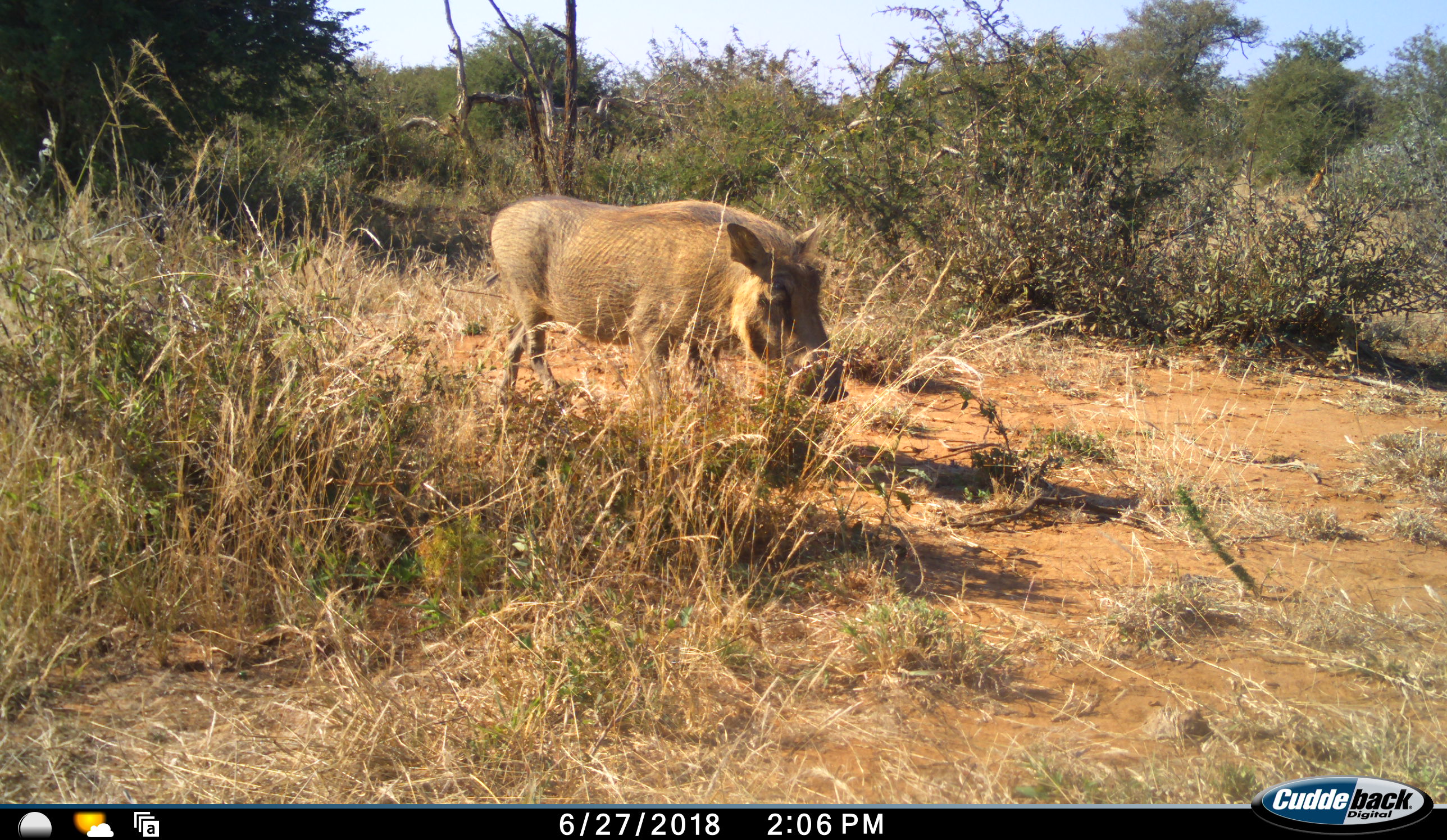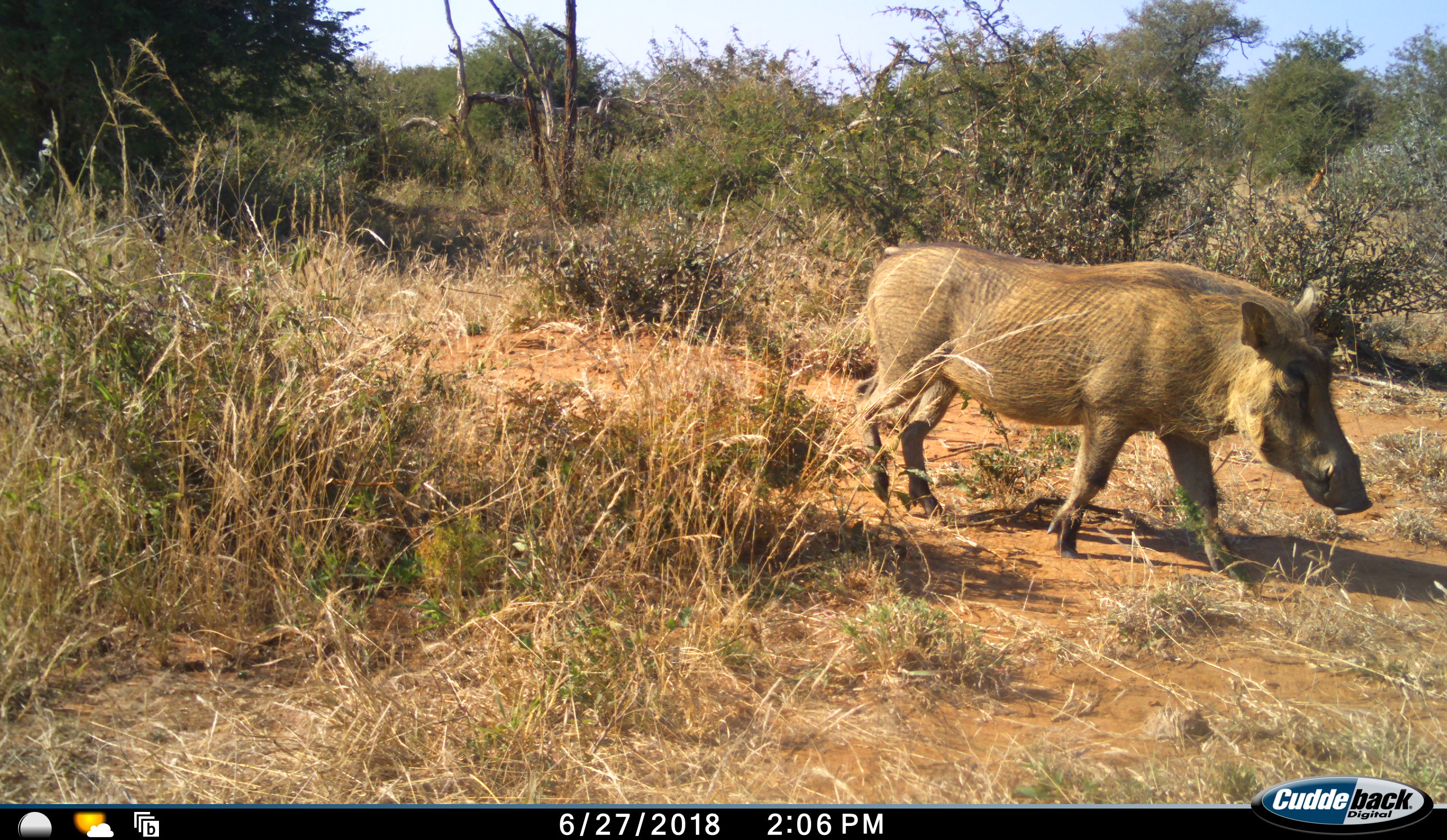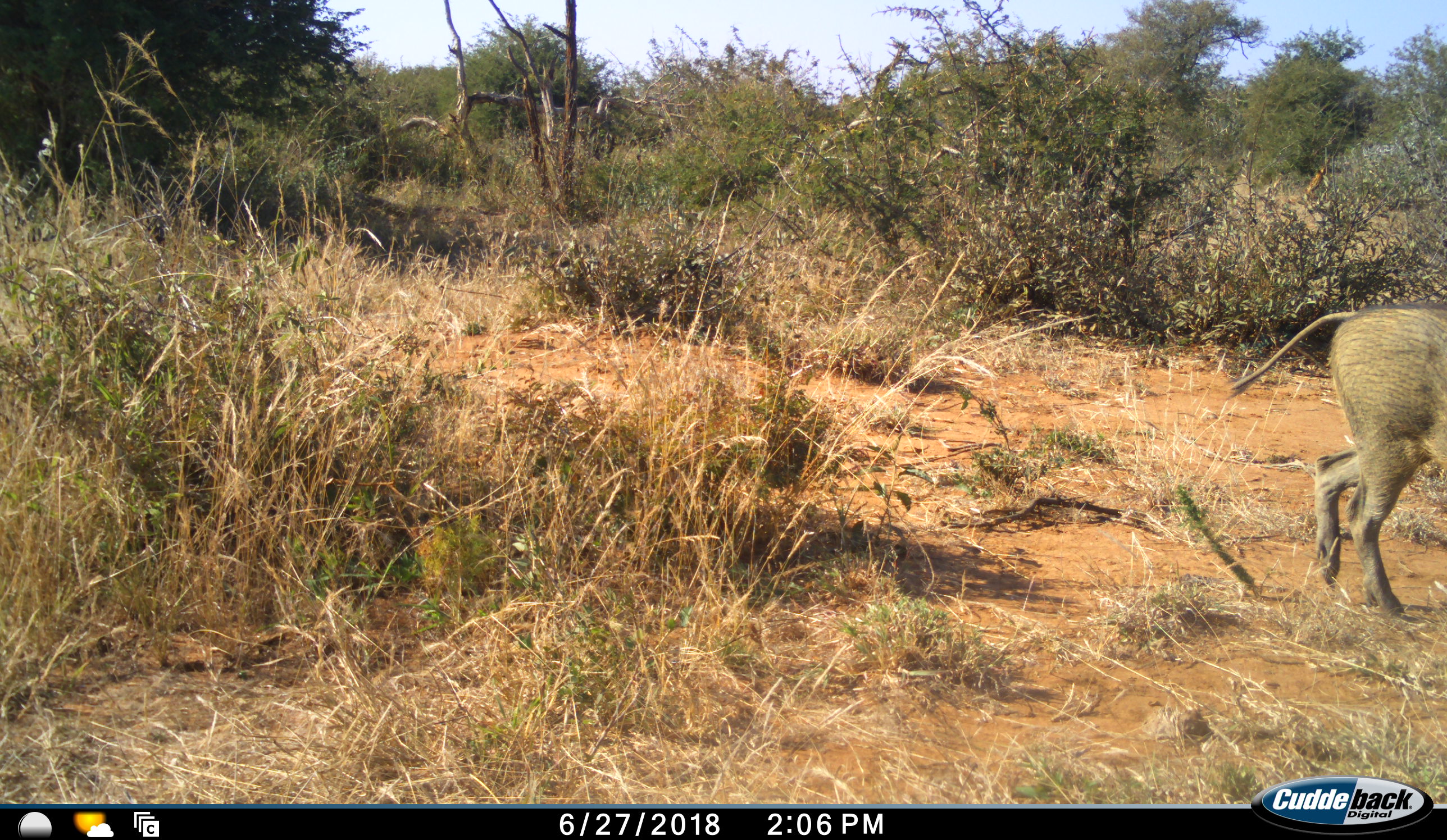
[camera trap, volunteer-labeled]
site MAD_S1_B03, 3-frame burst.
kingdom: Animalia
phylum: Chordata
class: Mammalia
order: Artiodactyla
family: Suidae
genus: Phacochoerus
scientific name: Phacochoerus africanus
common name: warthog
Warthog (Phacochoerus africanus), count 1. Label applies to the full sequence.